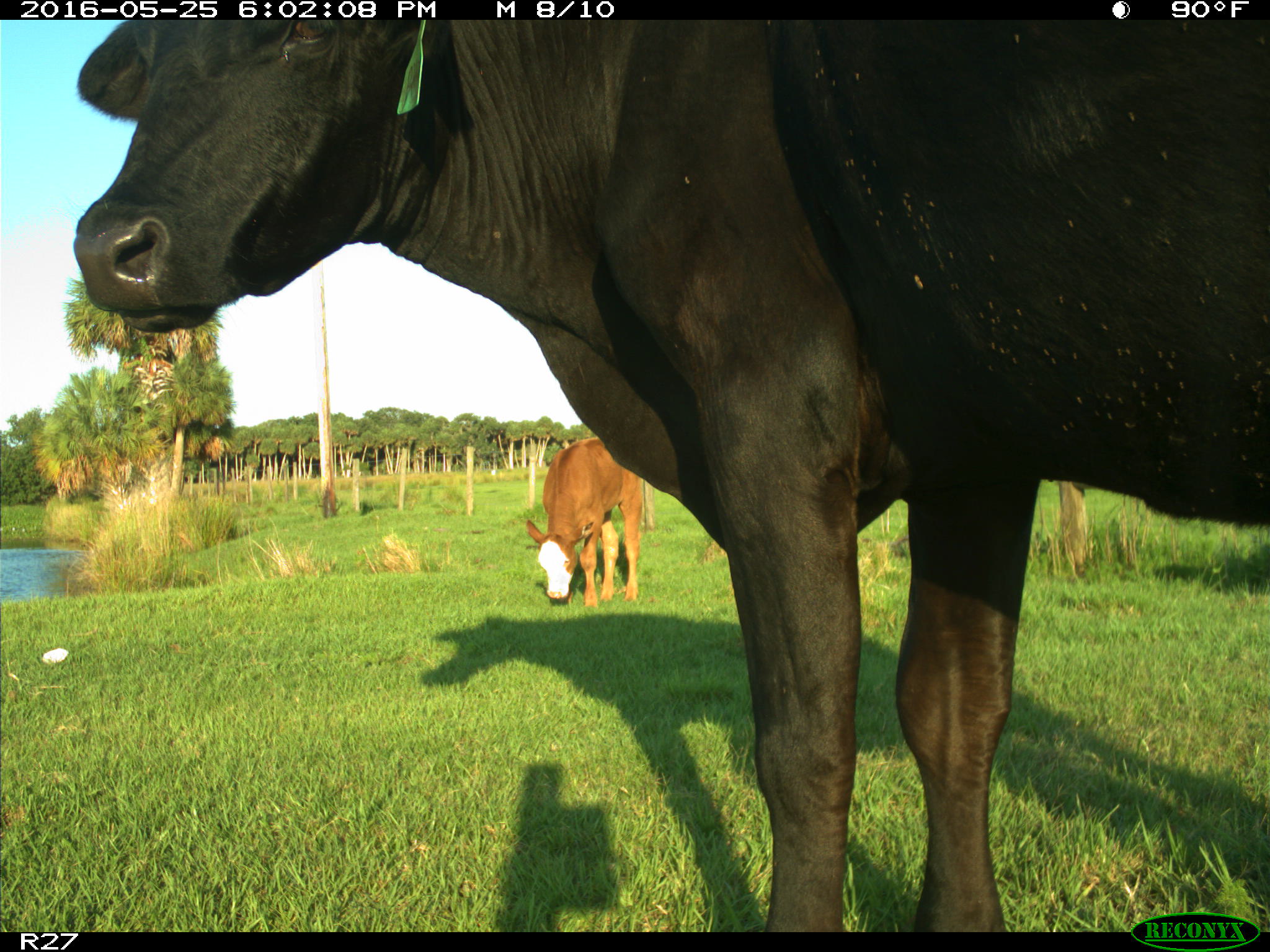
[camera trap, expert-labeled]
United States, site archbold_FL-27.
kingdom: Animalia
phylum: Chordata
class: Mammalia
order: Artiodactyla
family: Bovidae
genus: Bos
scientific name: Bos taurus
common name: domestic cow